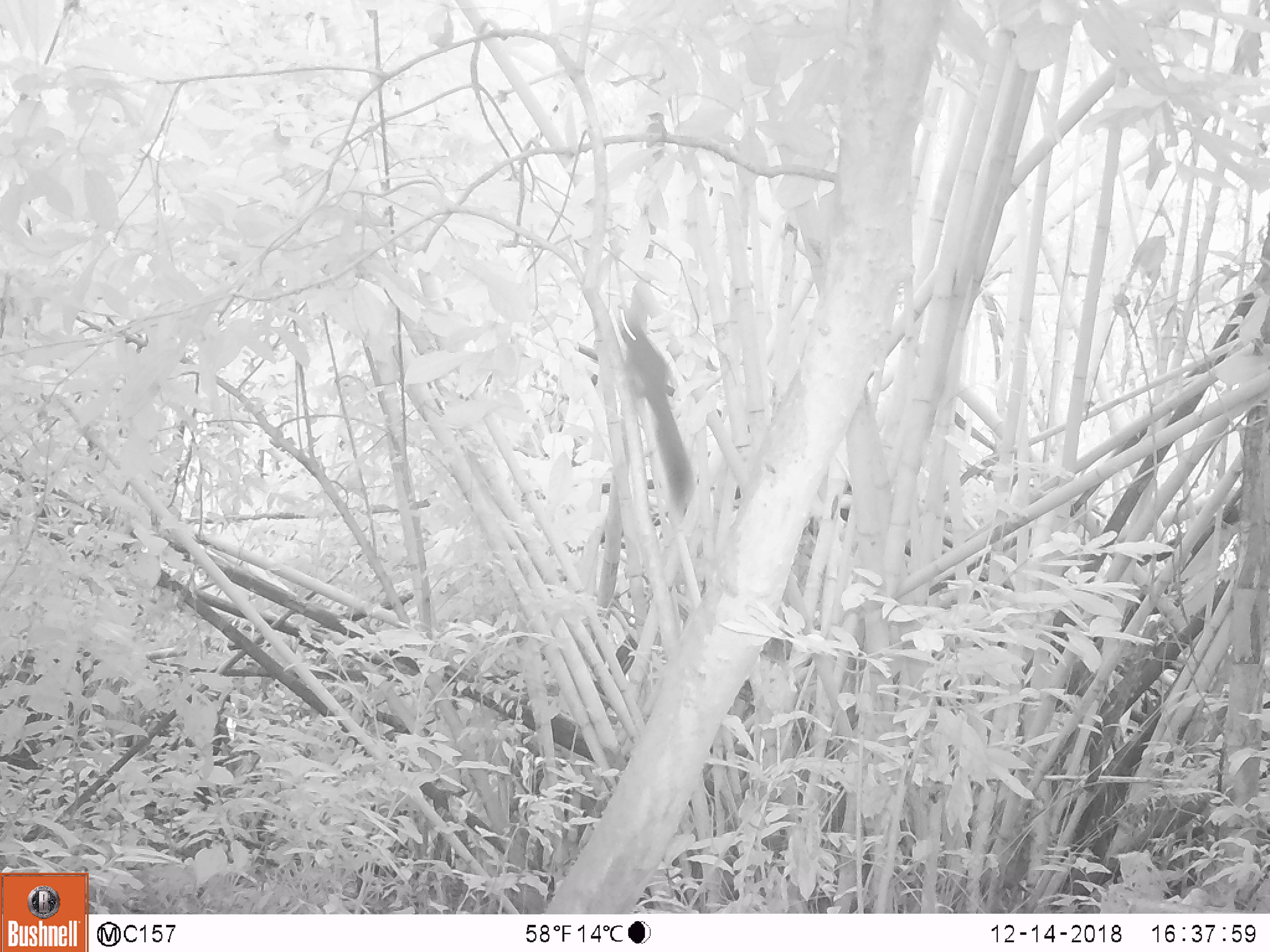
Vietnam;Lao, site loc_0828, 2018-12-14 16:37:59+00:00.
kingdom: Animalia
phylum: Chordata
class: Mammalia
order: Rodentia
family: Sciuridae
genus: Sciurus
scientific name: Sciurus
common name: squirrel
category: unidentified squirrel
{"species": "unidentified squirrel (squirrel) (Sciurus)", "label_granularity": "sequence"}